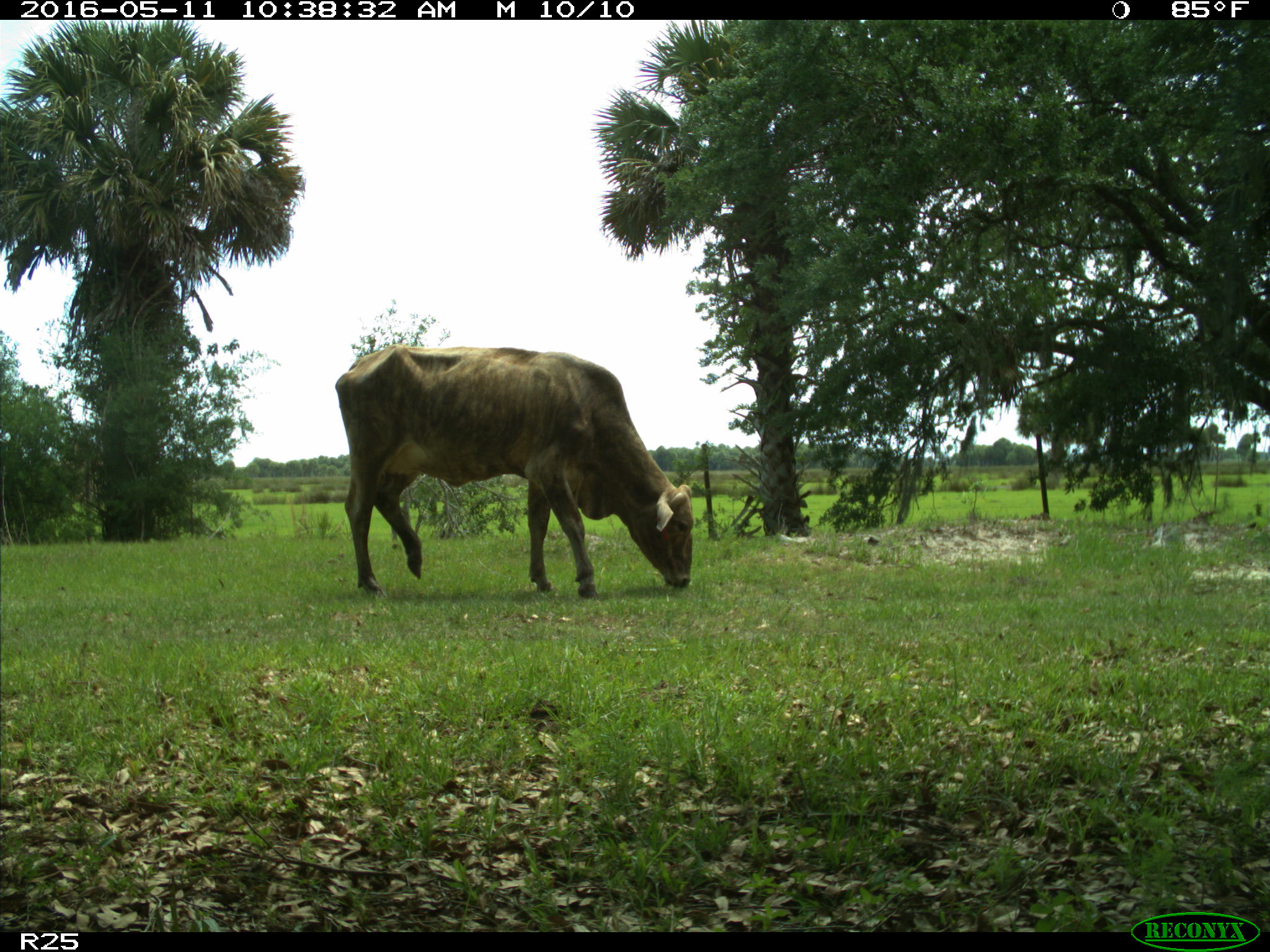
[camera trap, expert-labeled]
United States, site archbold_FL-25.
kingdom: Animalia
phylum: Chordata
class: Mammalia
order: Artiodactyla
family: Bovidae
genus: Bos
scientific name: Bos taurus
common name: domestic cow